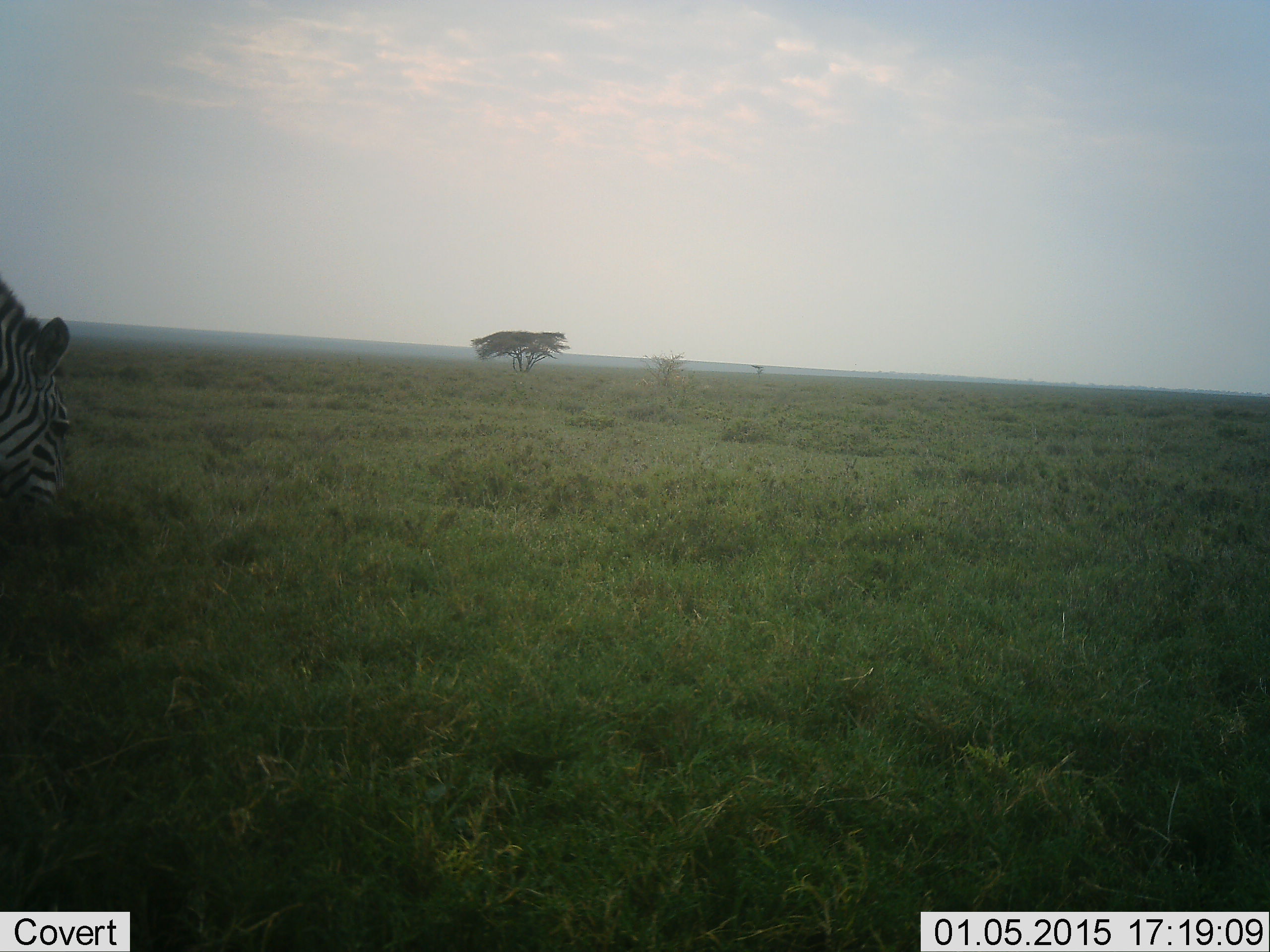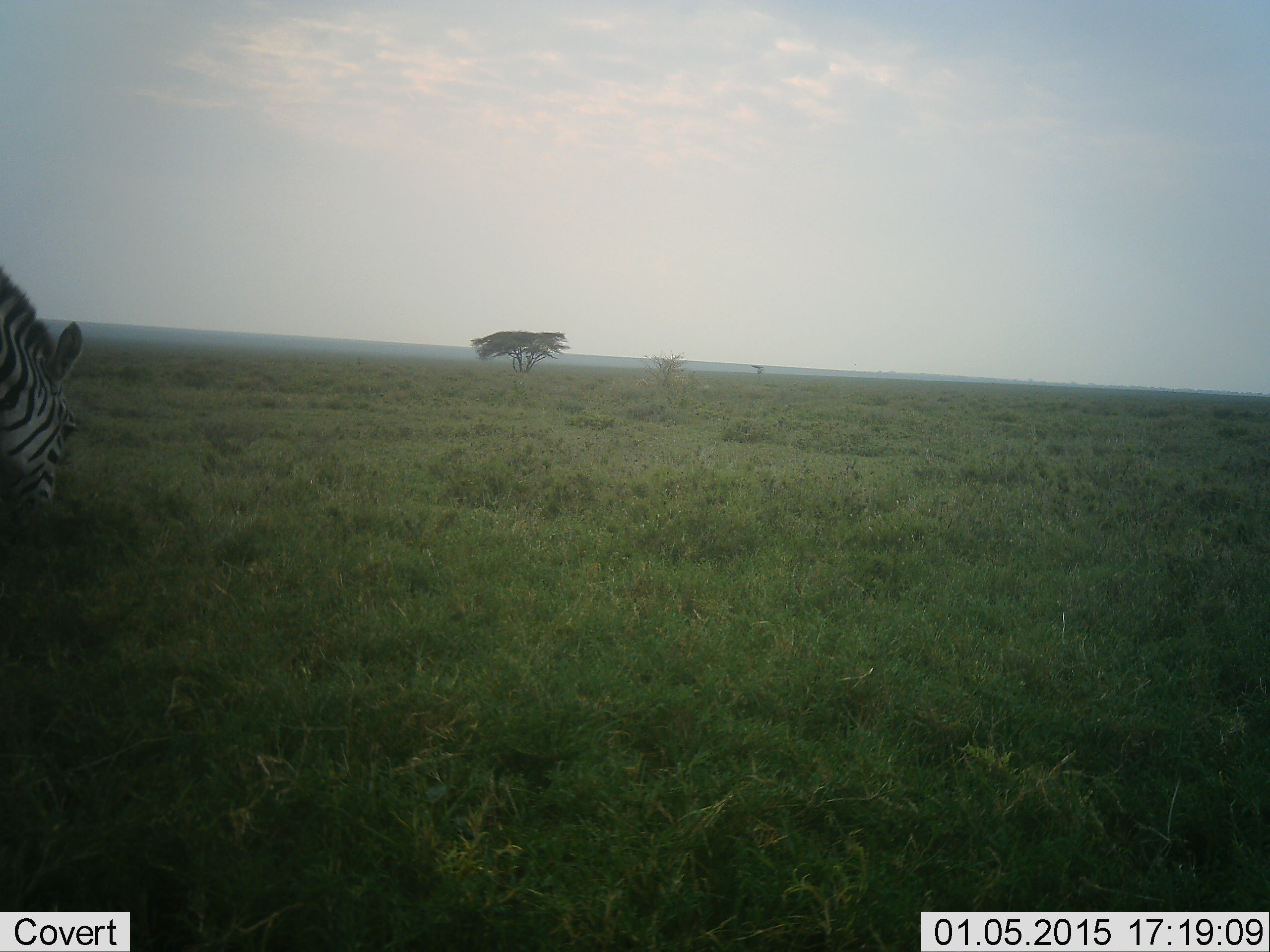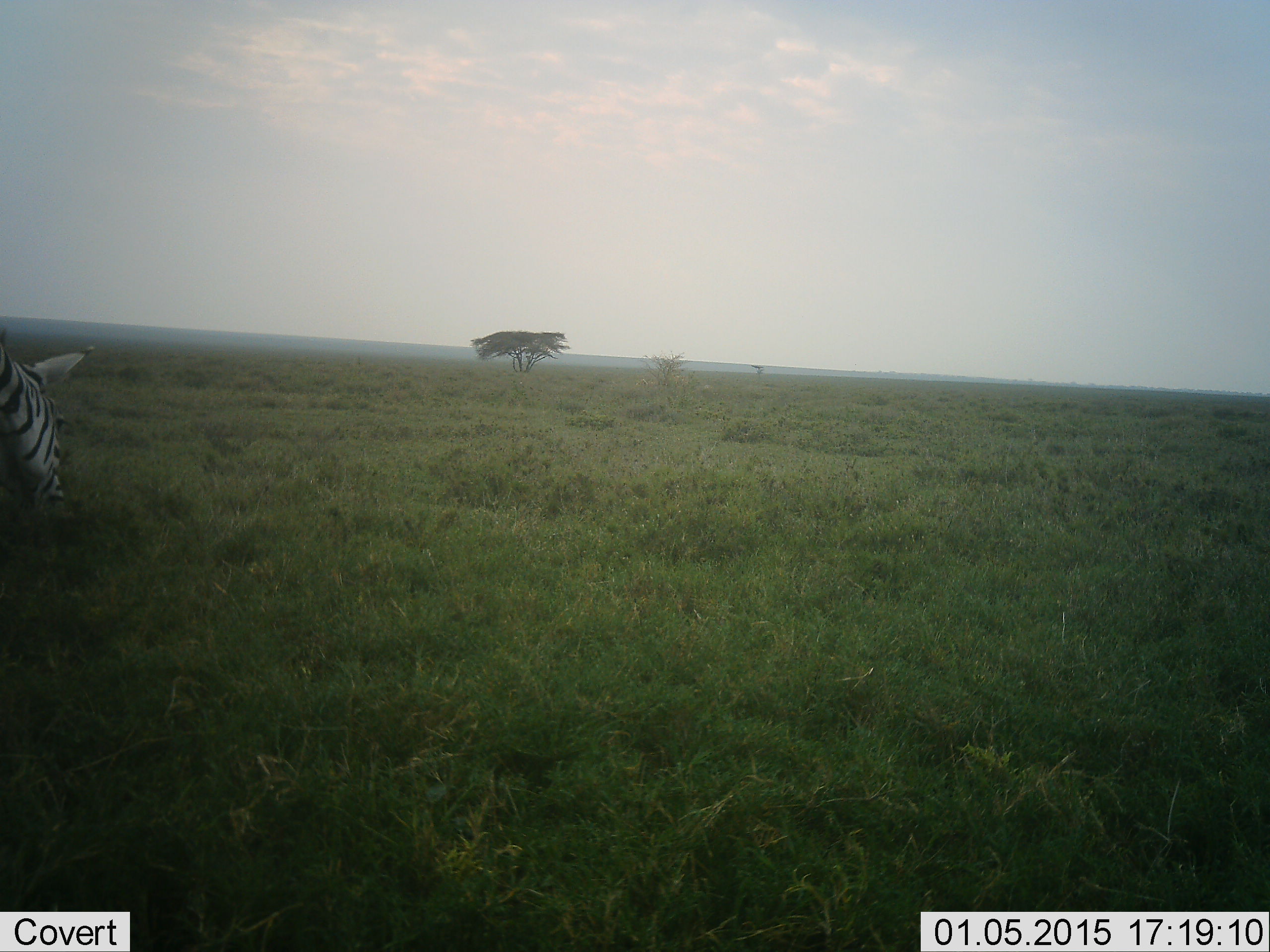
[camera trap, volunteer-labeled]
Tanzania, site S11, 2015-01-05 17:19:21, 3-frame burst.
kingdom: Animalia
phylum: Chordata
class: Mammalia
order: Perissodactyla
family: Equidae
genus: Equus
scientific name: Equus quagga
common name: plains zebra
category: zebra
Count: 1.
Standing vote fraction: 30%.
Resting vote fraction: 0%.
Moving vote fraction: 0%.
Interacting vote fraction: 0%.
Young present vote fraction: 0%.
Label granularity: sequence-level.